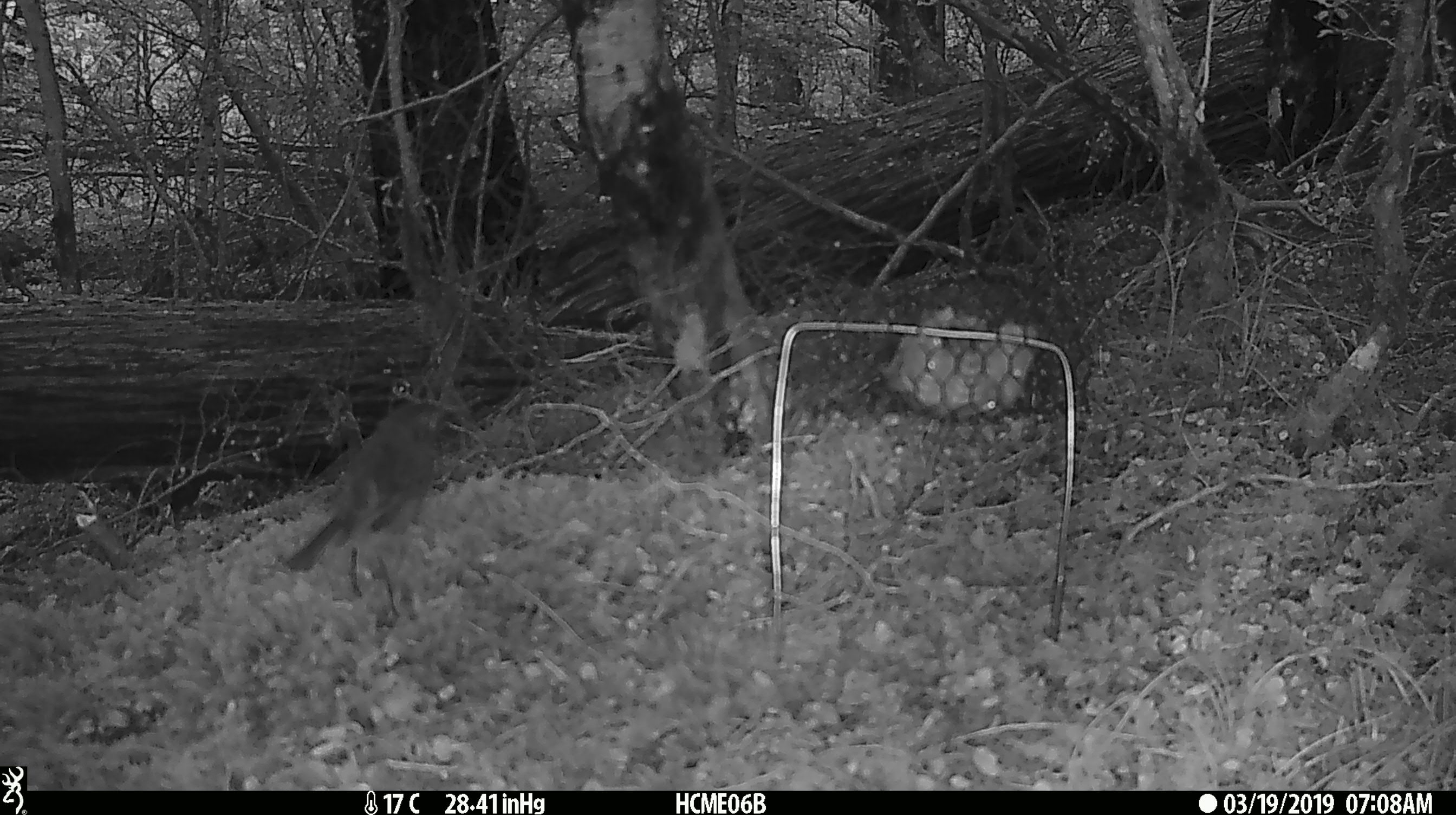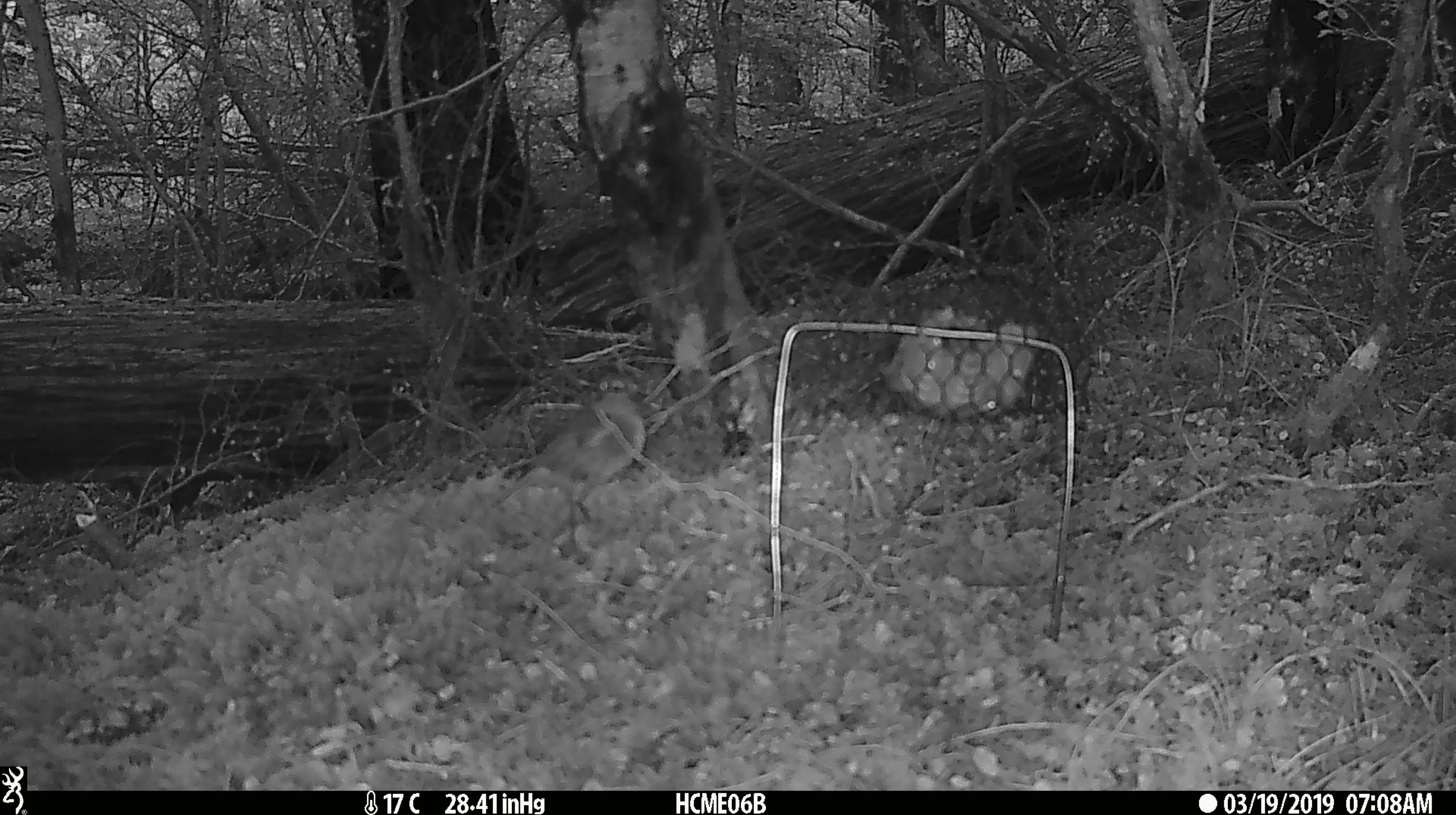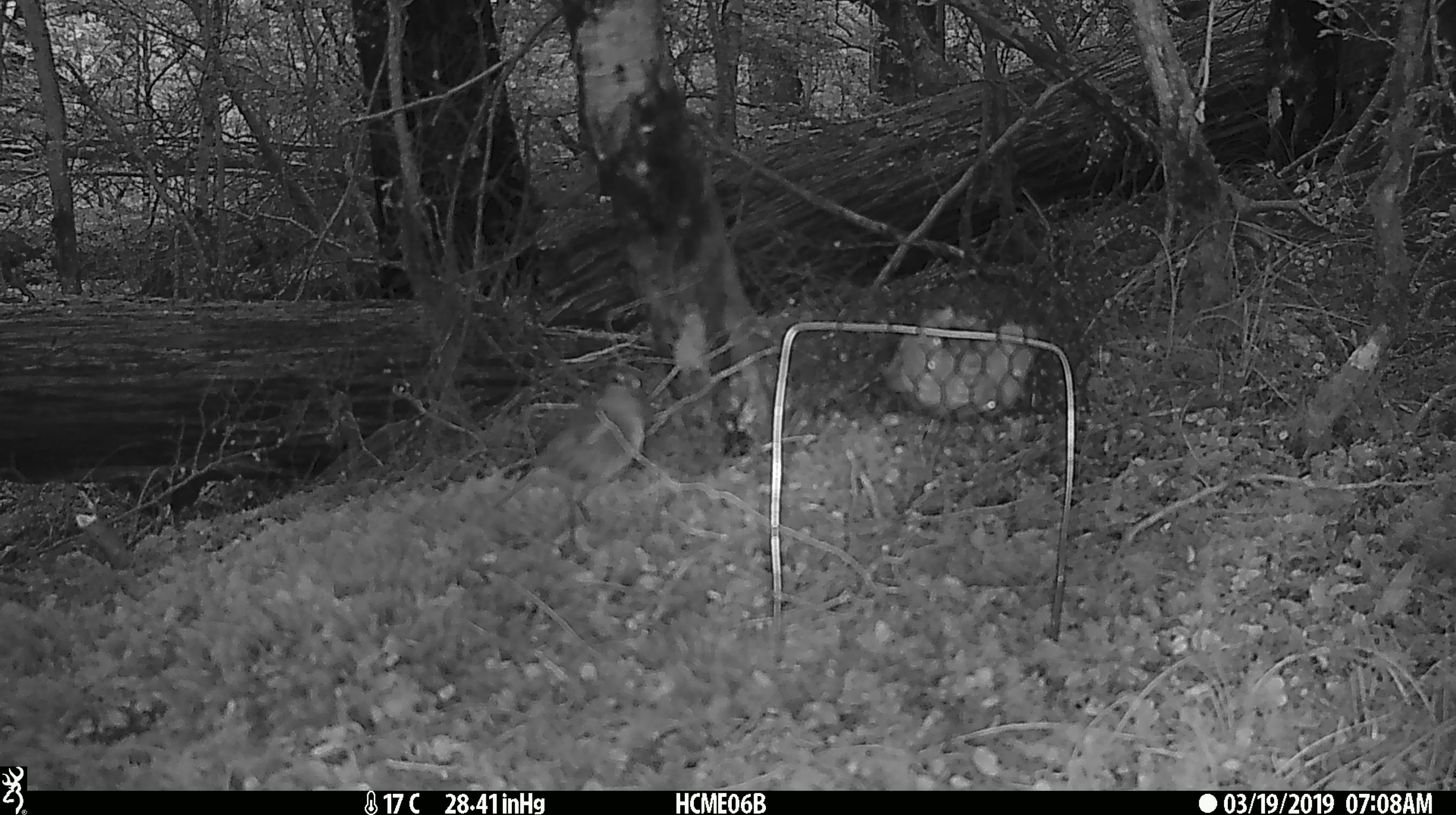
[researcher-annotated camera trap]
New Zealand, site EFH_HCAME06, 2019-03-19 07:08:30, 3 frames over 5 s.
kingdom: Animalia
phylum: Chordata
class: Aves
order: Passeriformes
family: Petroicidae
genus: Petroica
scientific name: Petroica australis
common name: new zealand robin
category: robin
Robin (new zealand robin) (Petroica australis).